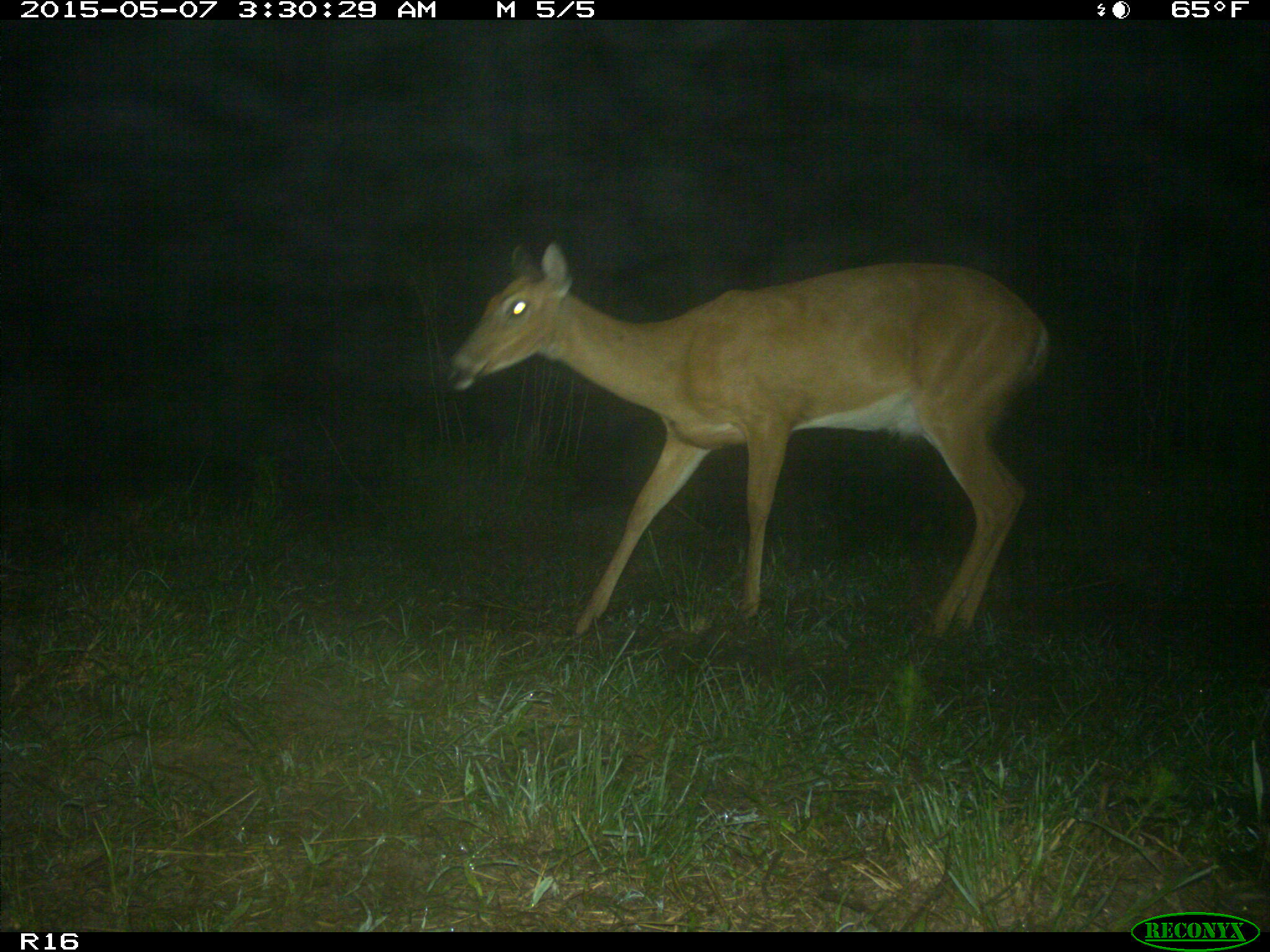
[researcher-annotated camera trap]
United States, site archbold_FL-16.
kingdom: Animalia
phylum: Chordata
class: Mammalia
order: Artiodactyla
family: Cervidae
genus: Odocoileus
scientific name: Odocoileus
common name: deer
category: unidentified deer